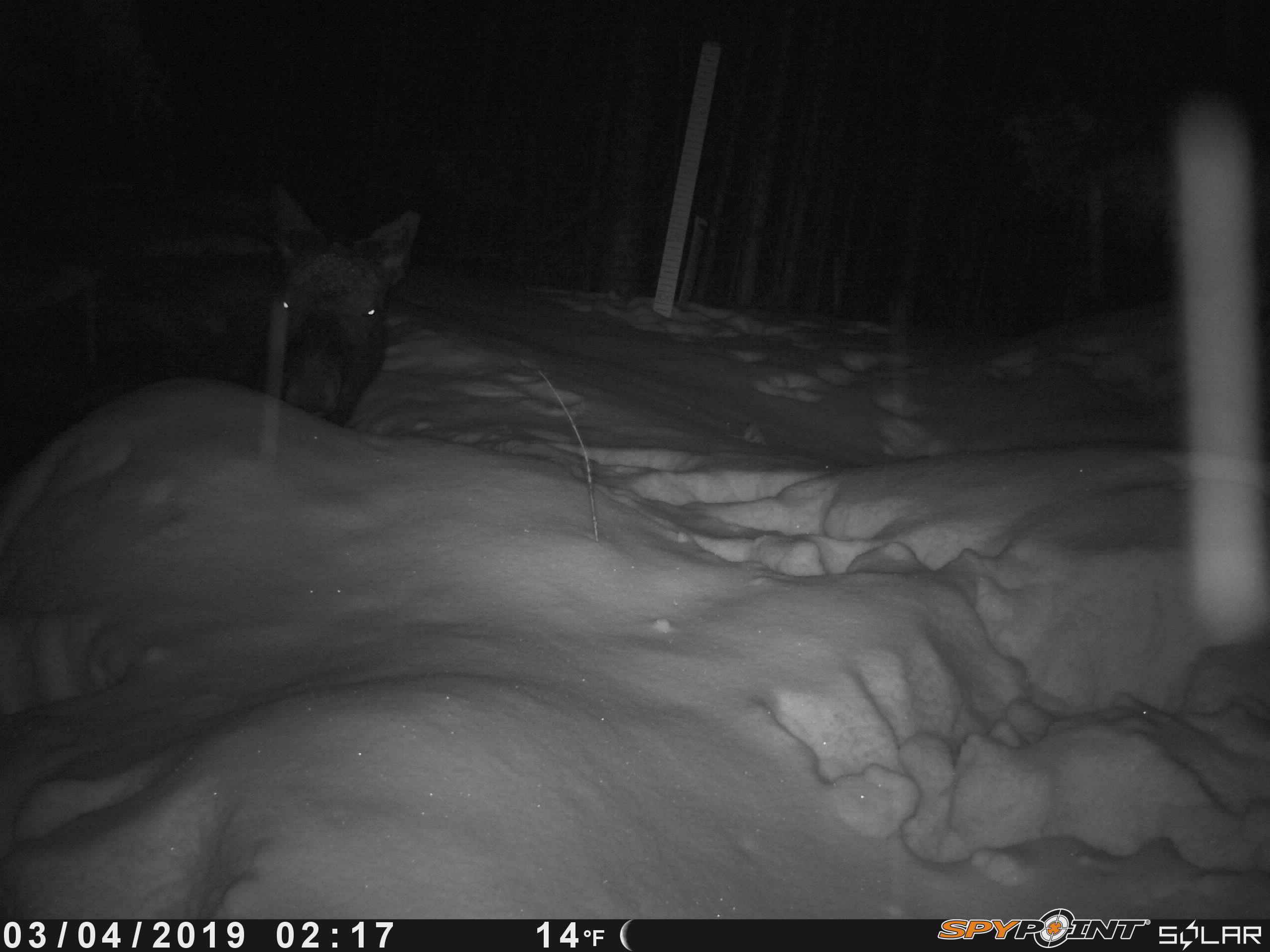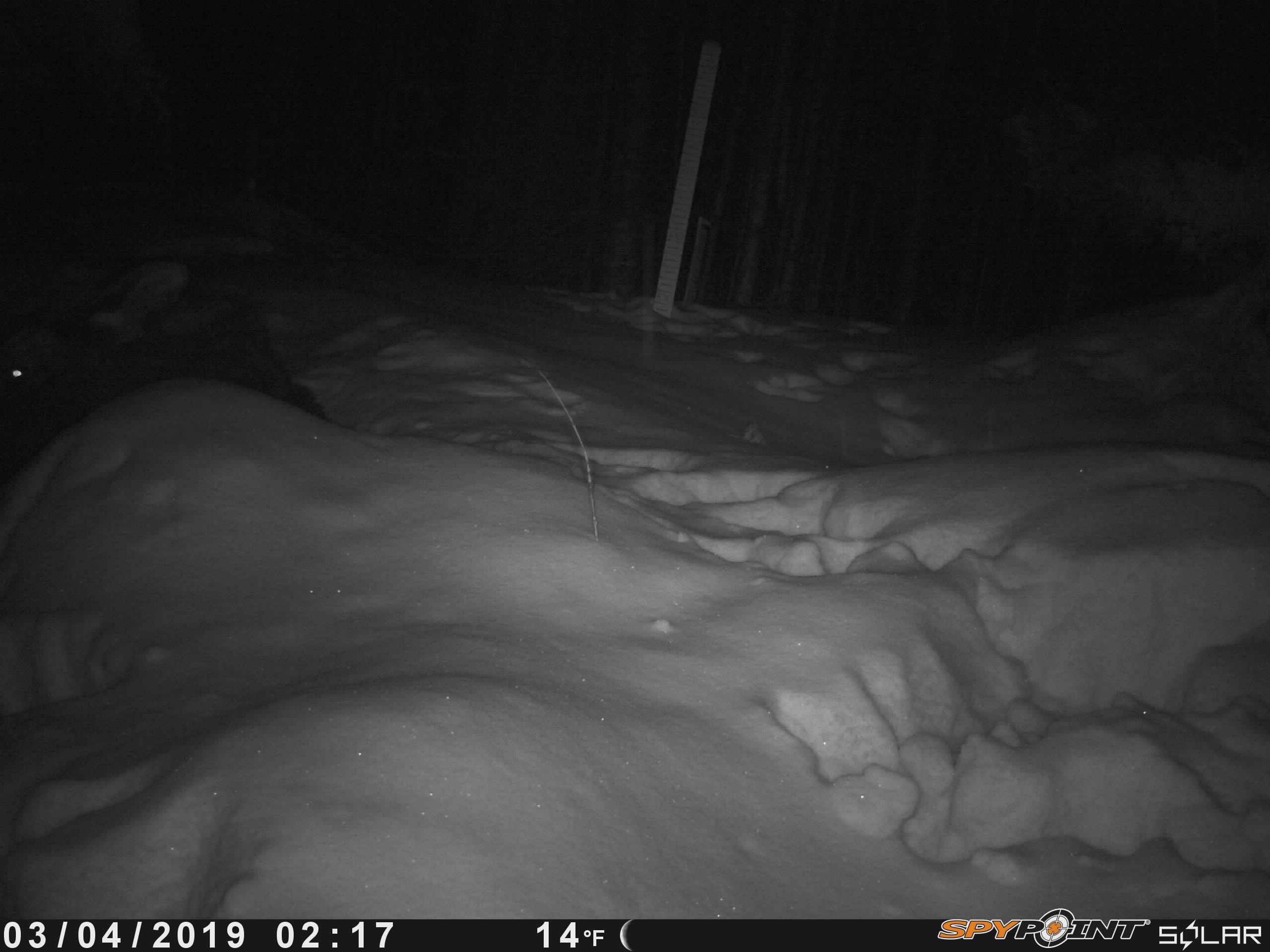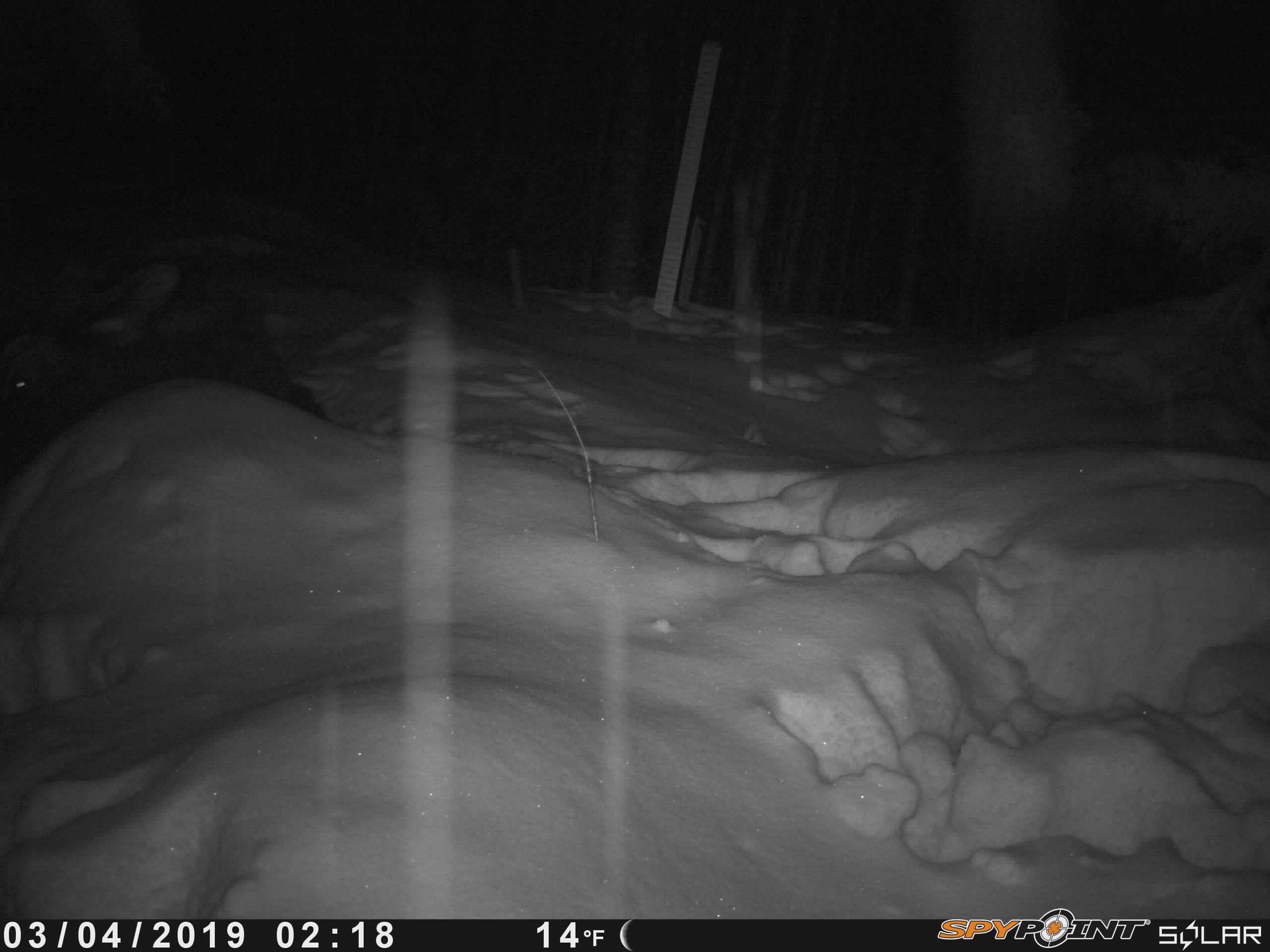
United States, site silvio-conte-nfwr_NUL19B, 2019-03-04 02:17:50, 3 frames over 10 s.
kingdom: Animalia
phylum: Chordata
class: Mammalia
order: Artiodactyla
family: Cervidae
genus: Alces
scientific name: Alces alces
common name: moose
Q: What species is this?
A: Moose (Alces alces).